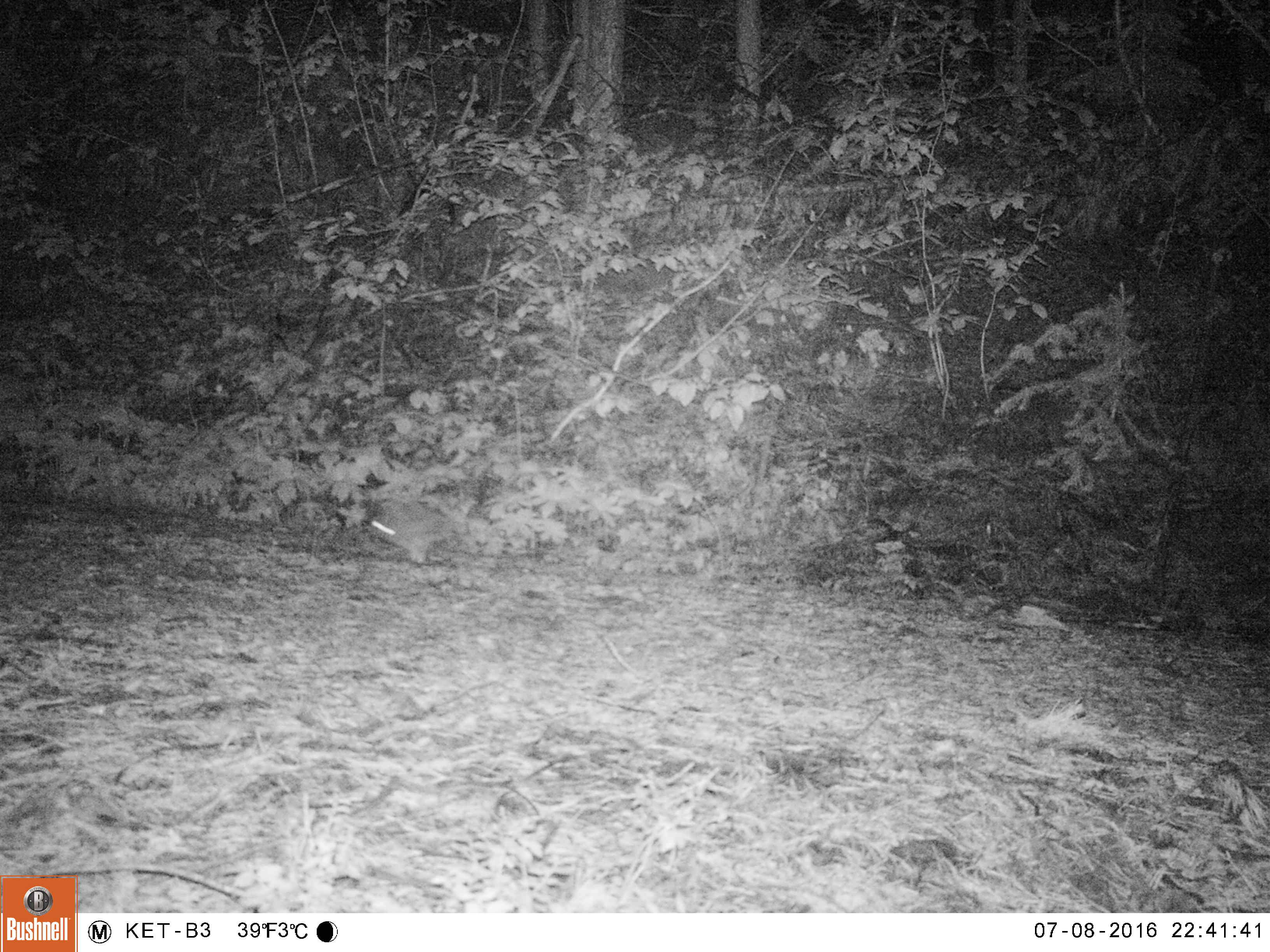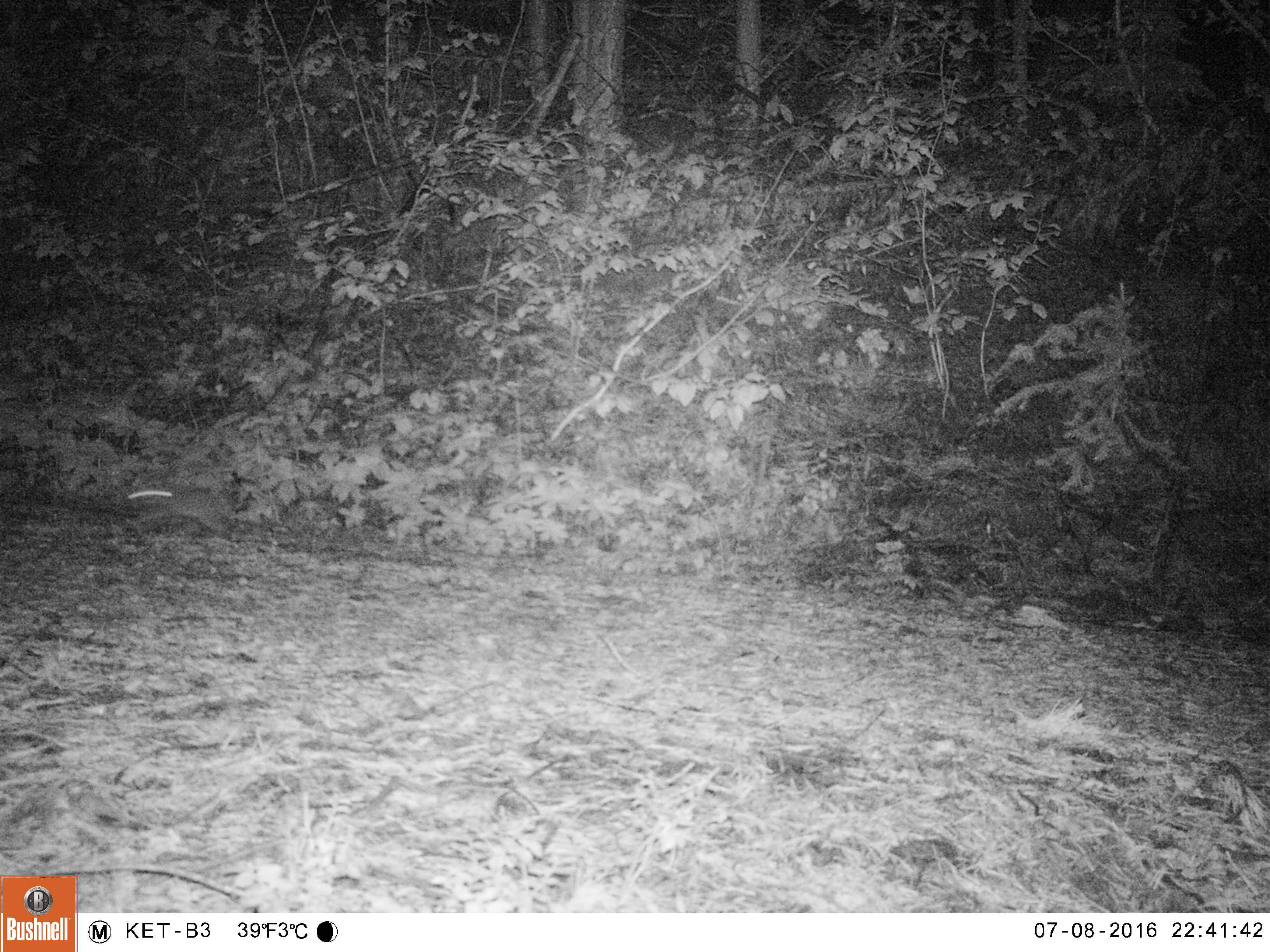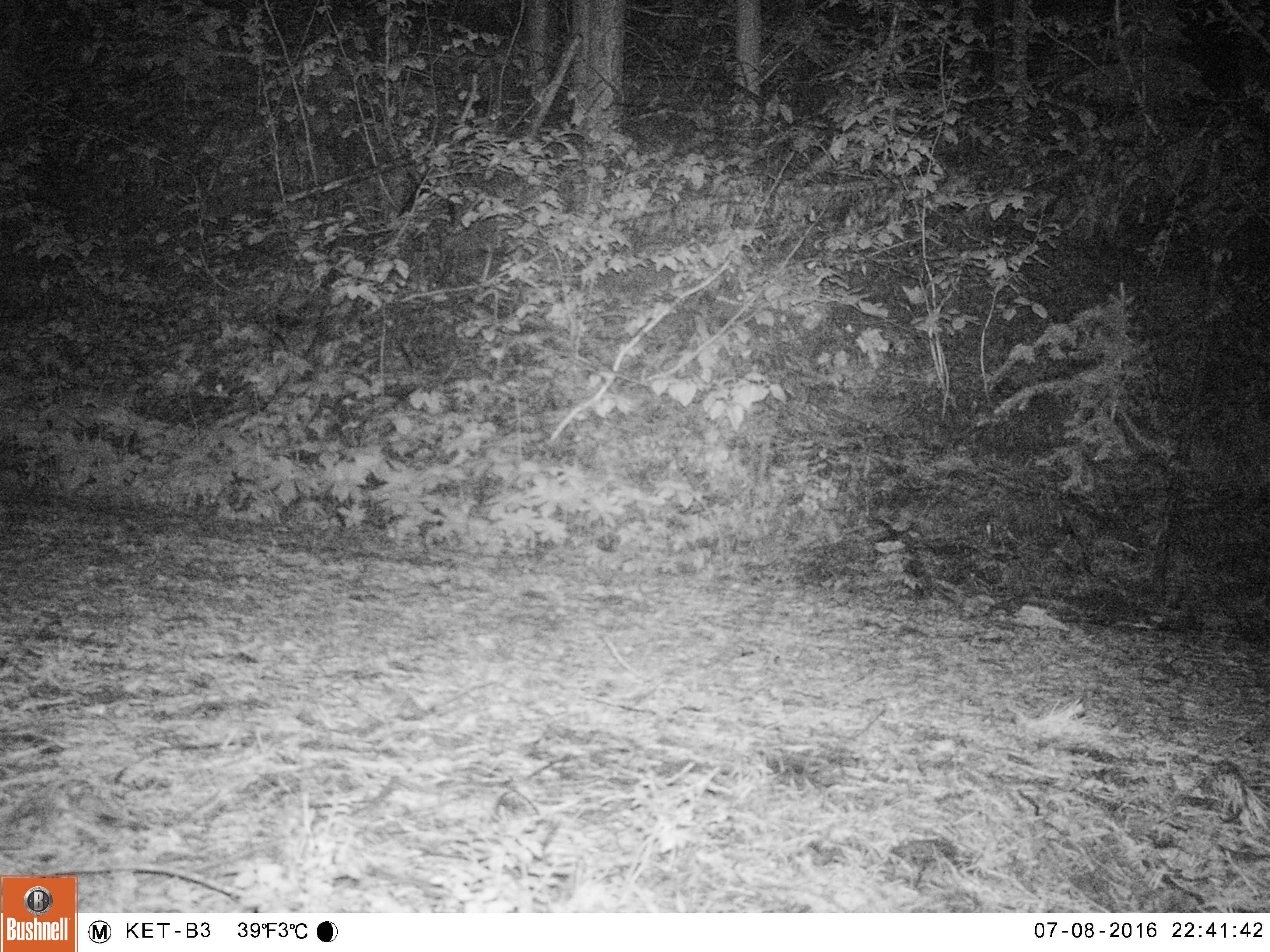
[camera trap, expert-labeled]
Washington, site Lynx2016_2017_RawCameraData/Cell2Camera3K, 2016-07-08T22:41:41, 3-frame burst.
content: unidentified animal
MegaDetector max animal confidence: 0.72